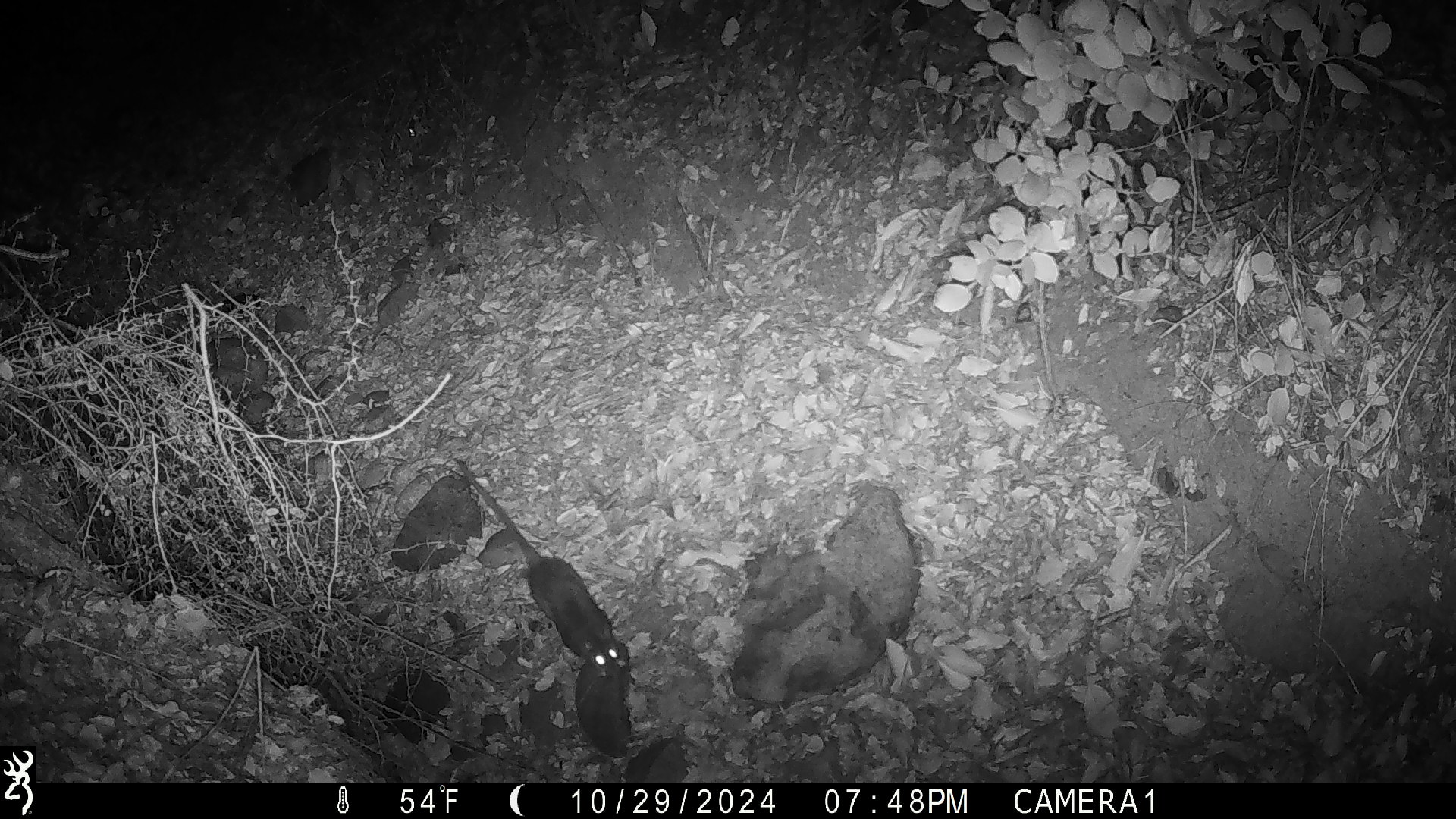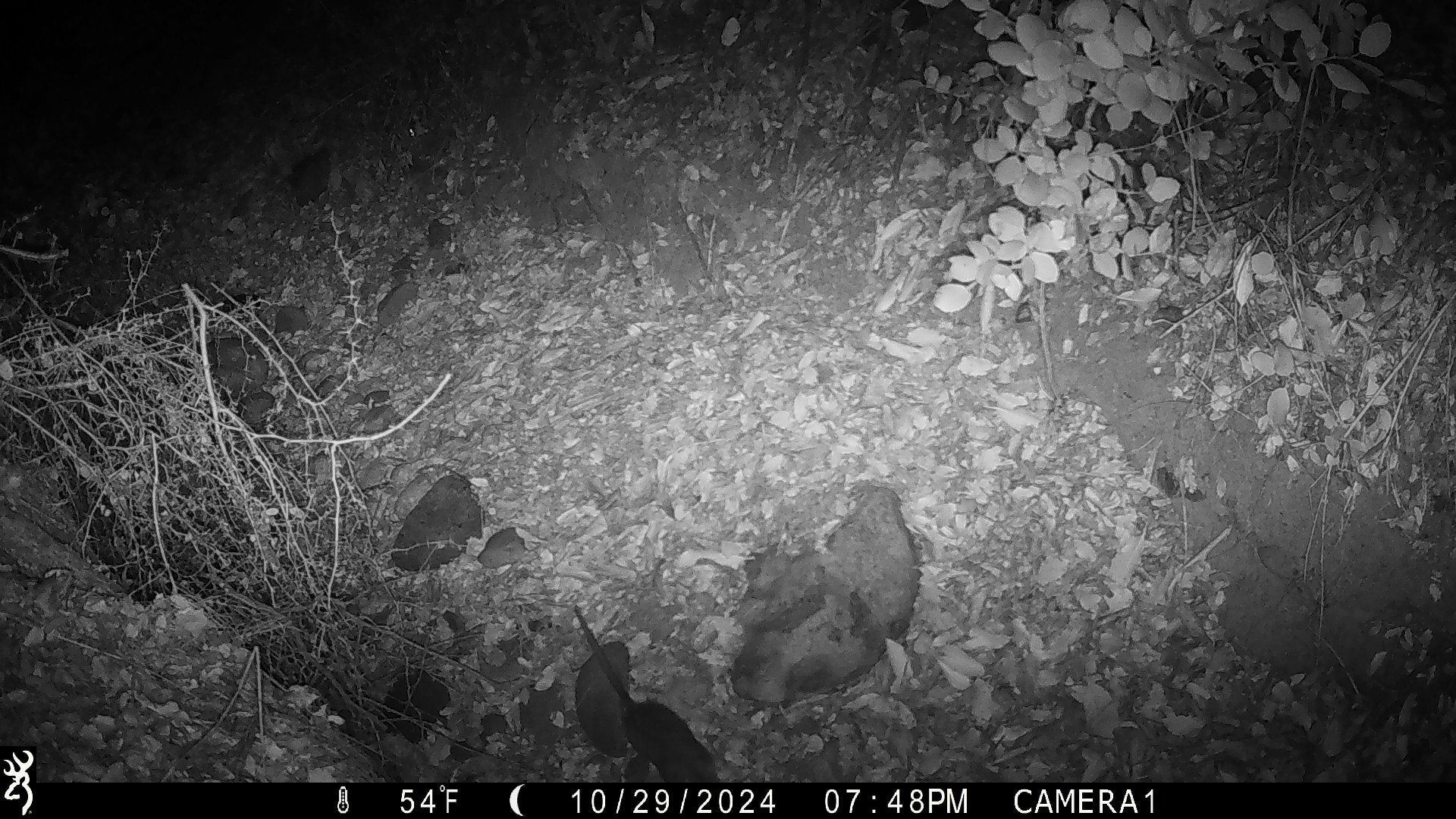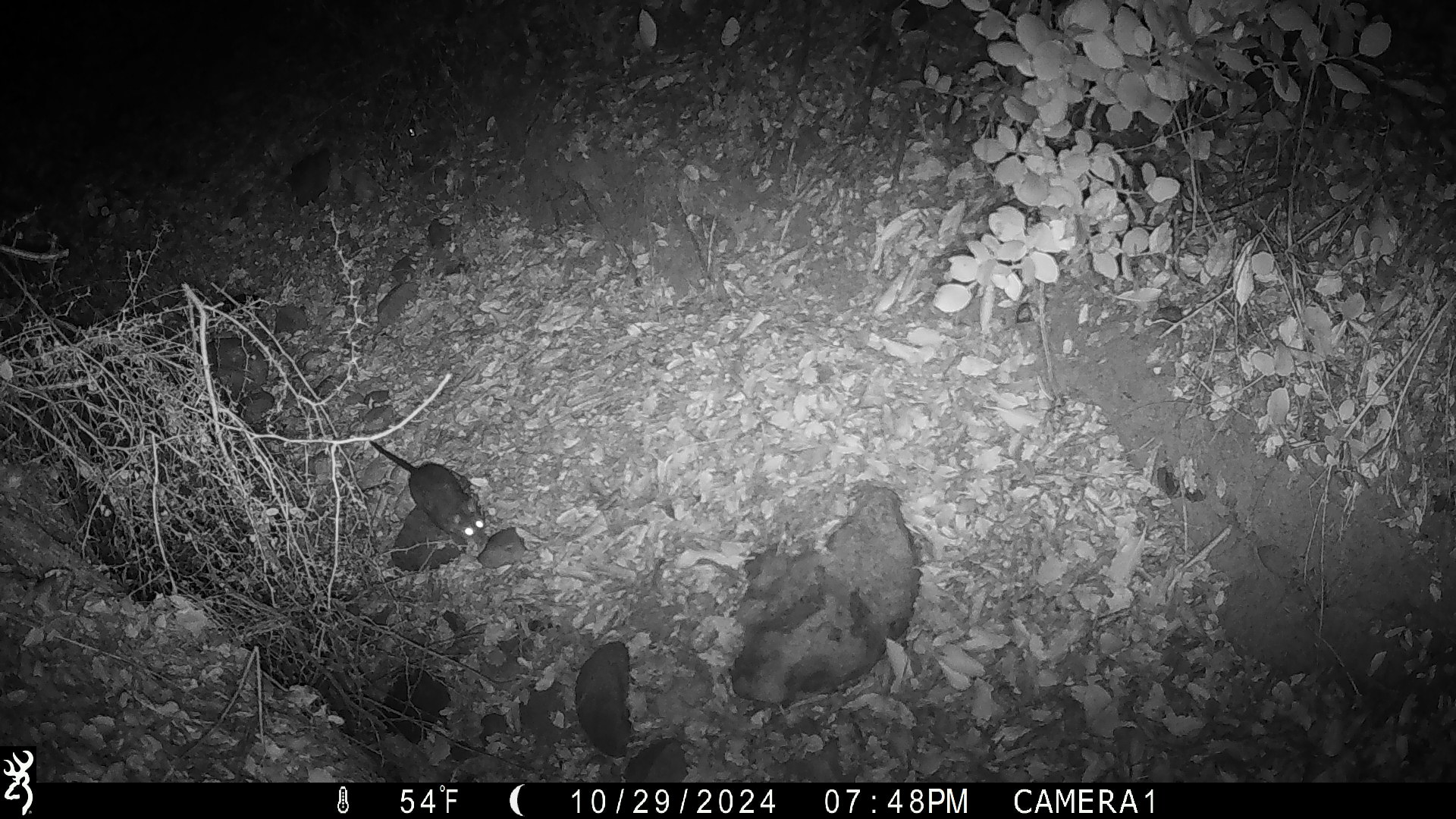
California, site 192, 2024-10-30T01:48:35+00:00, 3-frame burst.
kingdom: Animalia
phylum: Chordata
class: Mammalia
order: Rodentia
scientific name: Rodentia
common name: mouse or rat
Mouse or rat (Rodentia).